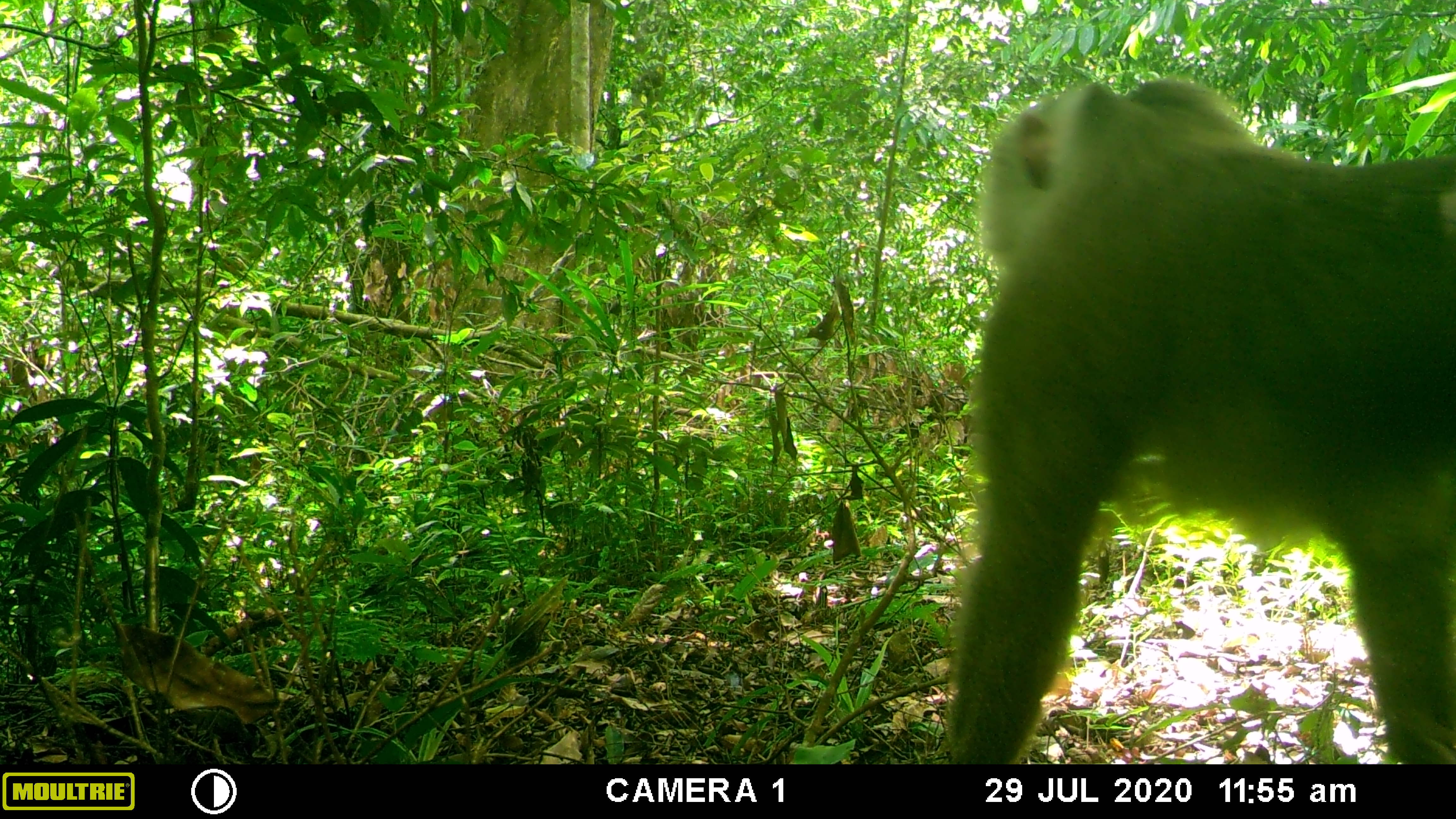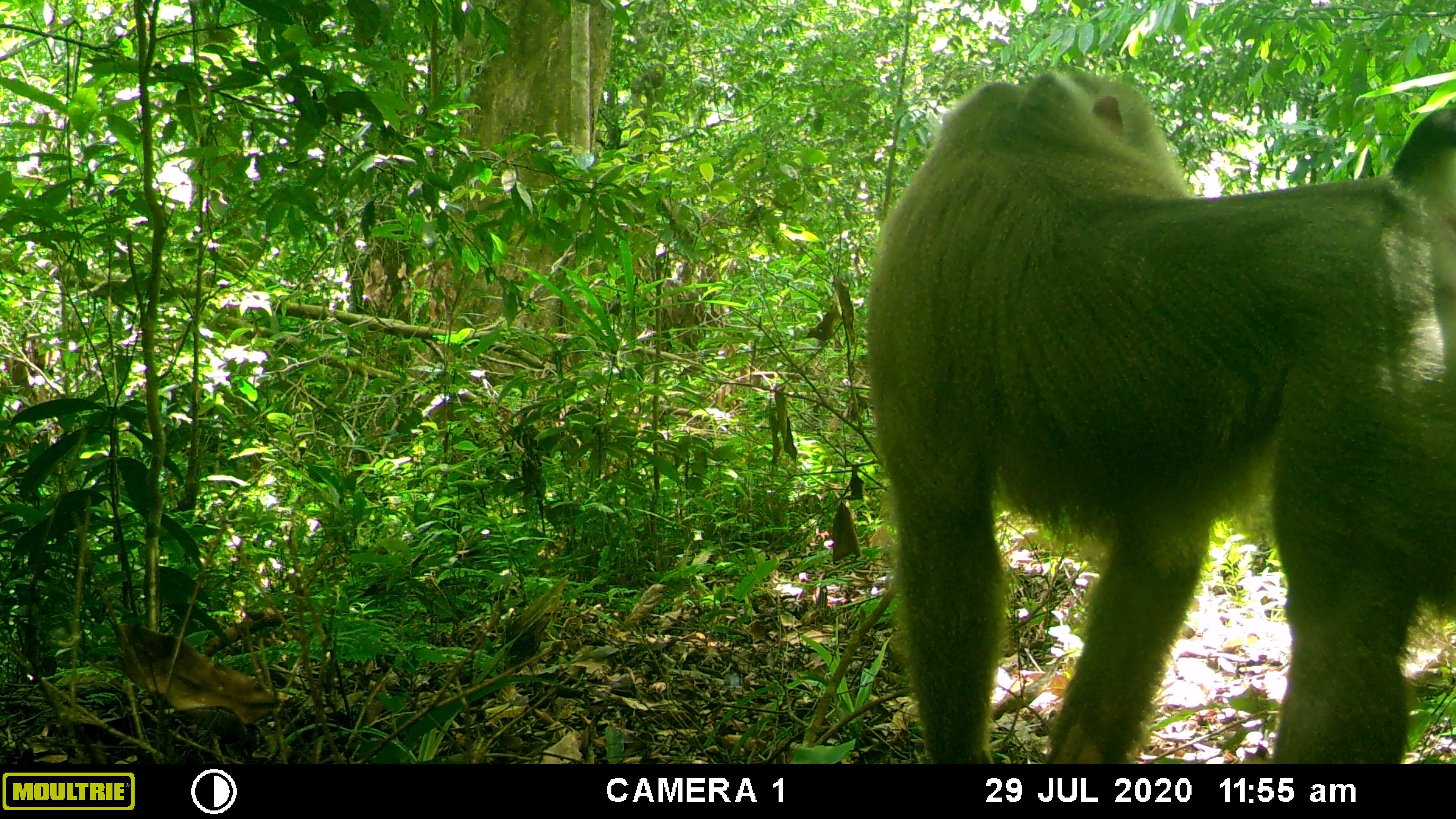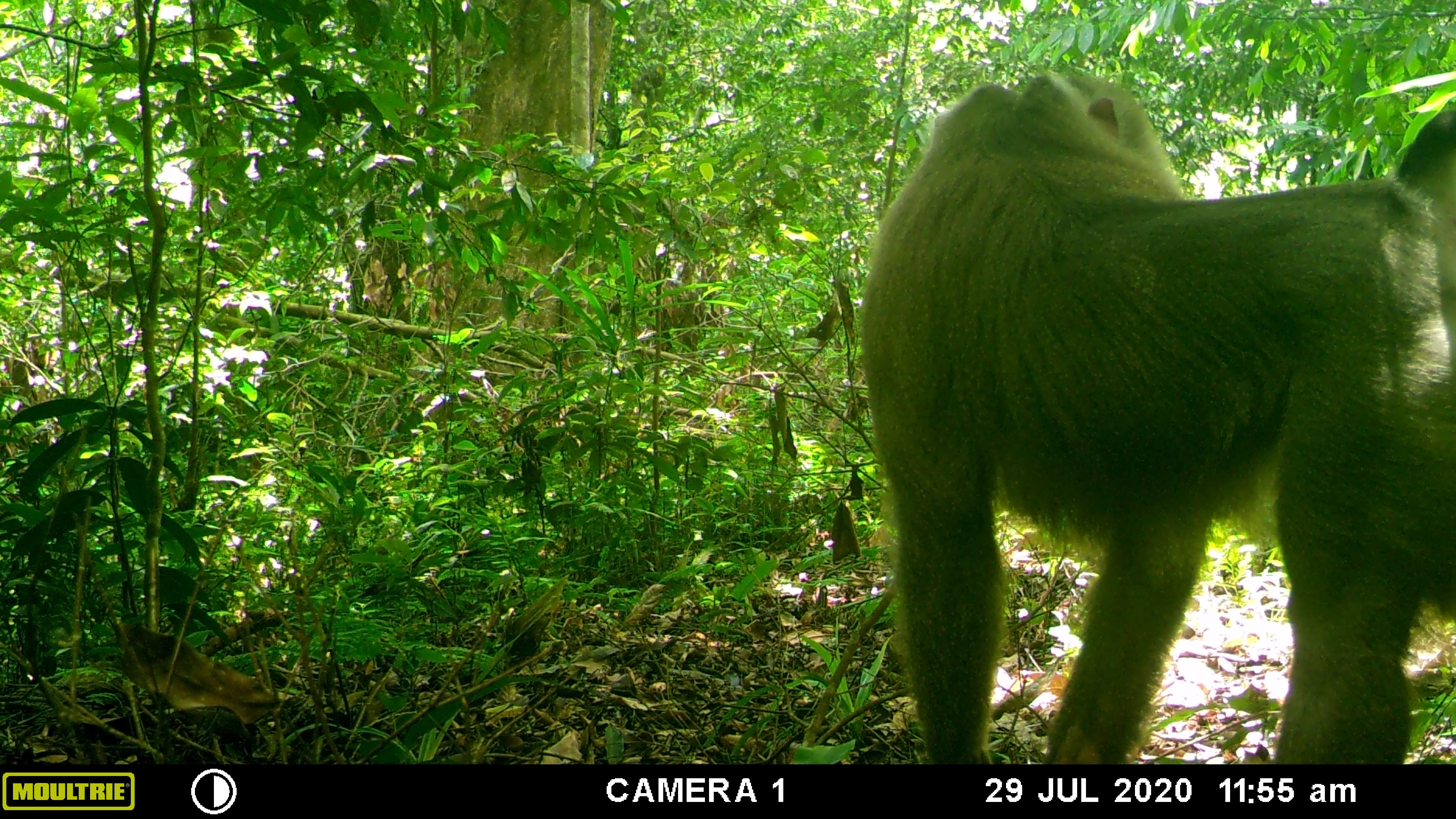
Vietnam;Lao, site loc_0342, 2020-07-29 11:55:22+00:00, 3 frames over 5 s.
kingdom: Animalia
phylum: Chordata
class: Mammalia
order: Primates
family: Cercopithecidae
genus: Macaca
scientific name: Macaca nemestrina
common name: pig-tailed macaque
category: pig tailed macaque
Pig tailed macaque (pig-tailed macaque) (Macaca nemestrina). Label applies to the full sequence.